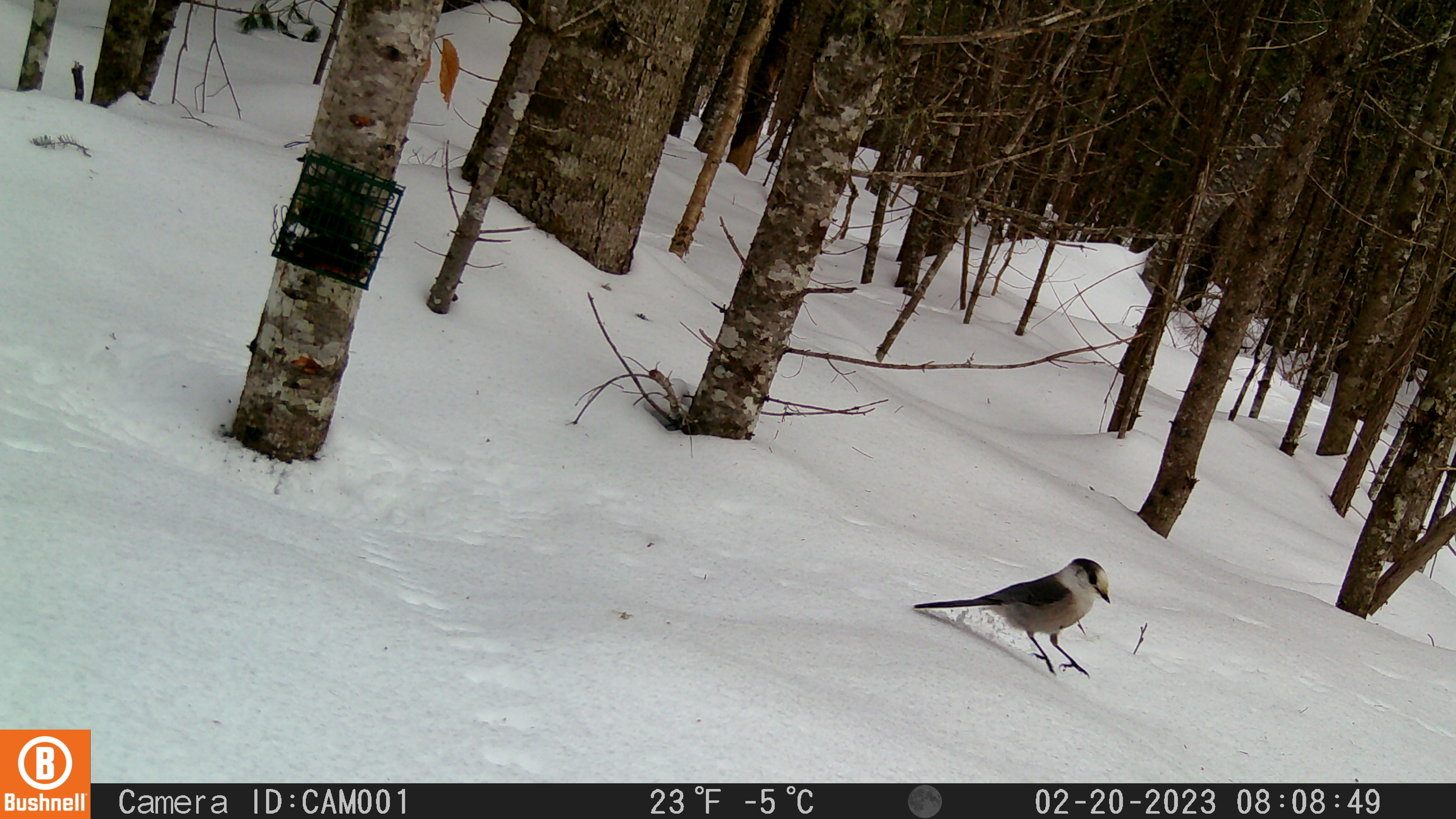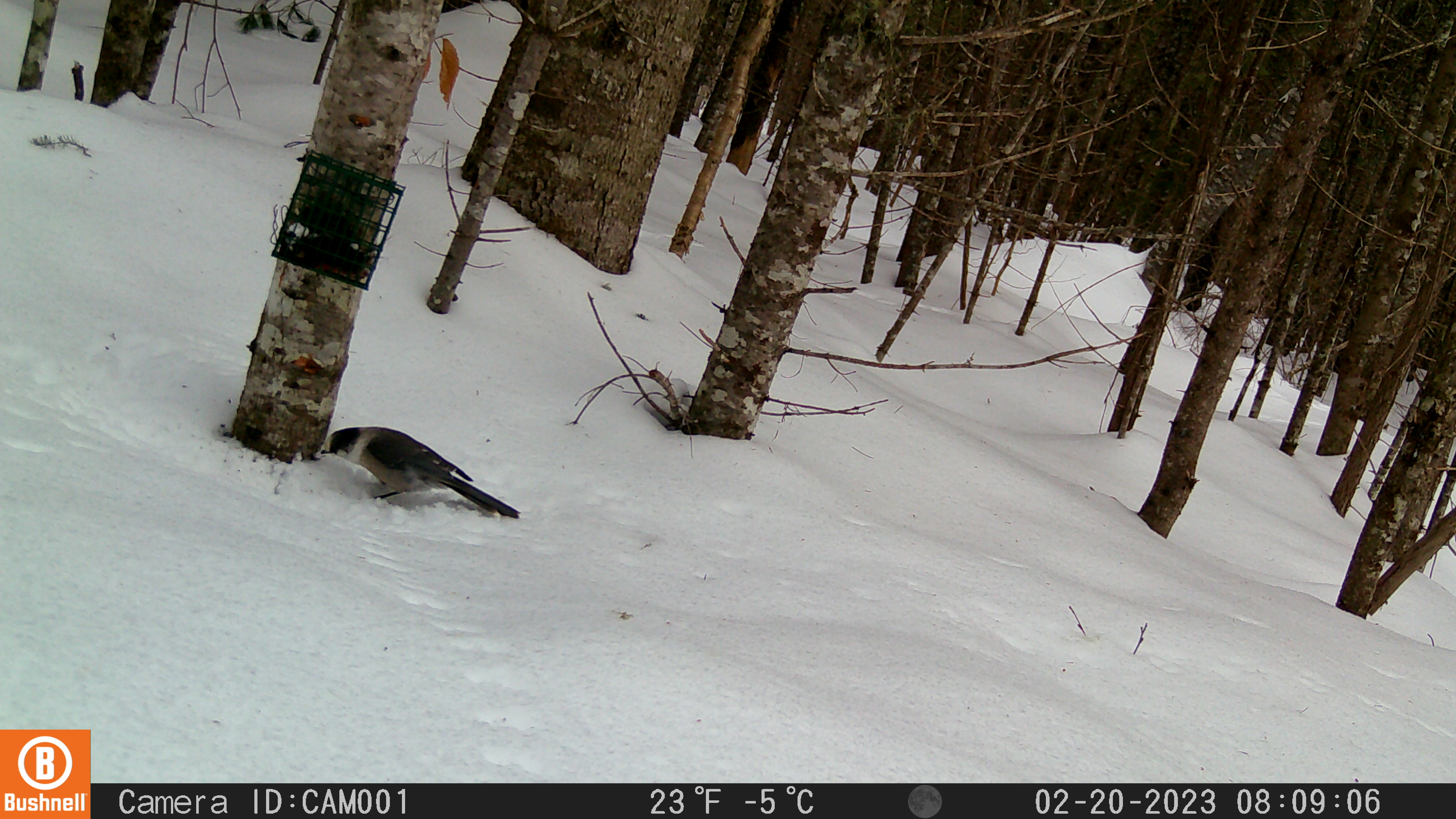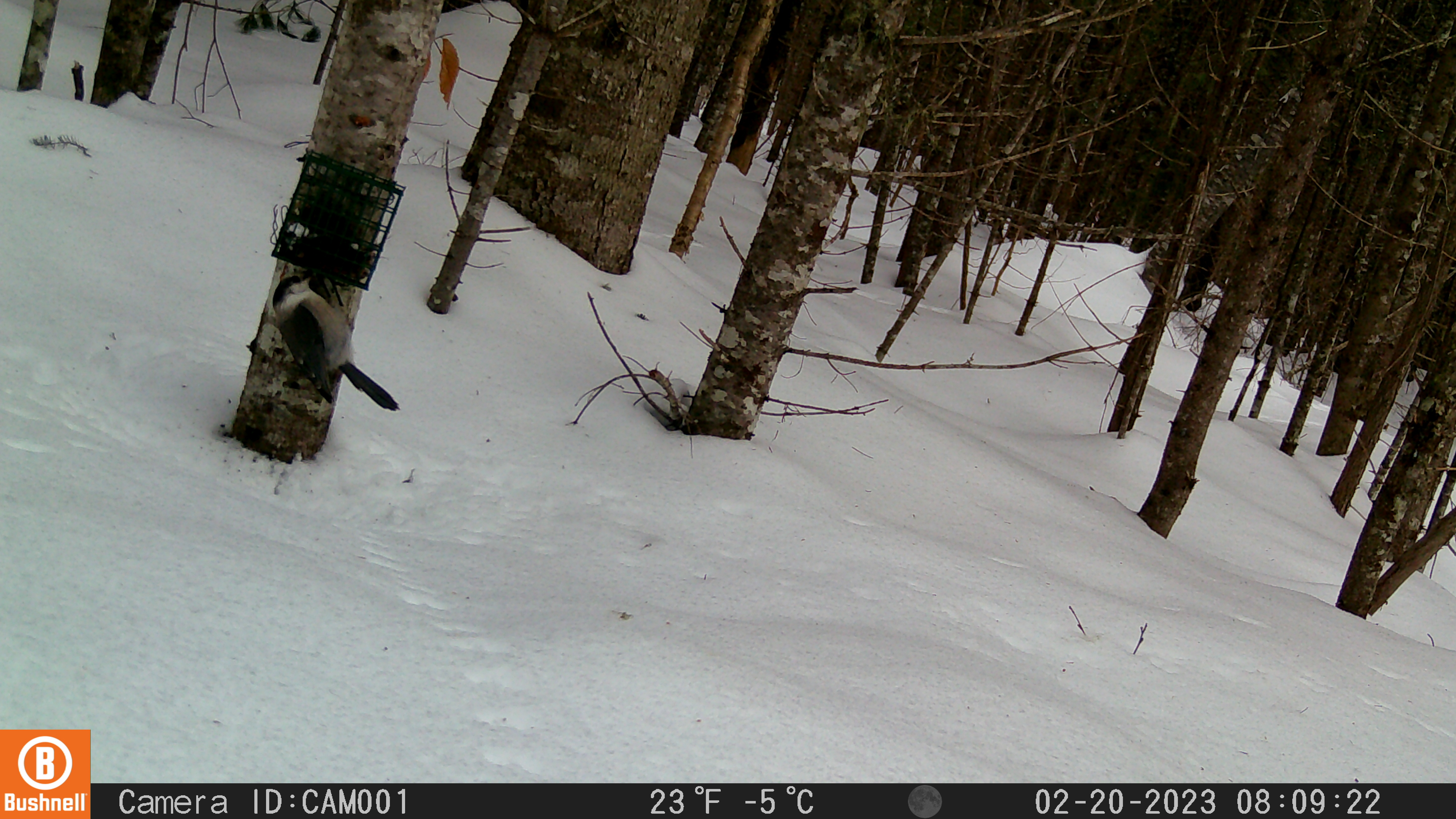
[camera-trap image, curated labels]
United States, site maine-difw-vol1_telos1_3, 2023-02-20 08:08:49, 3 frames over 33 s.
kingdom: Animalia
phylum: Chordata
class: Aves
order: Passeriformes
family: Corvidae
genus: Perisoreus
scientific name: Perisoreus canadensis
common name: canada jay